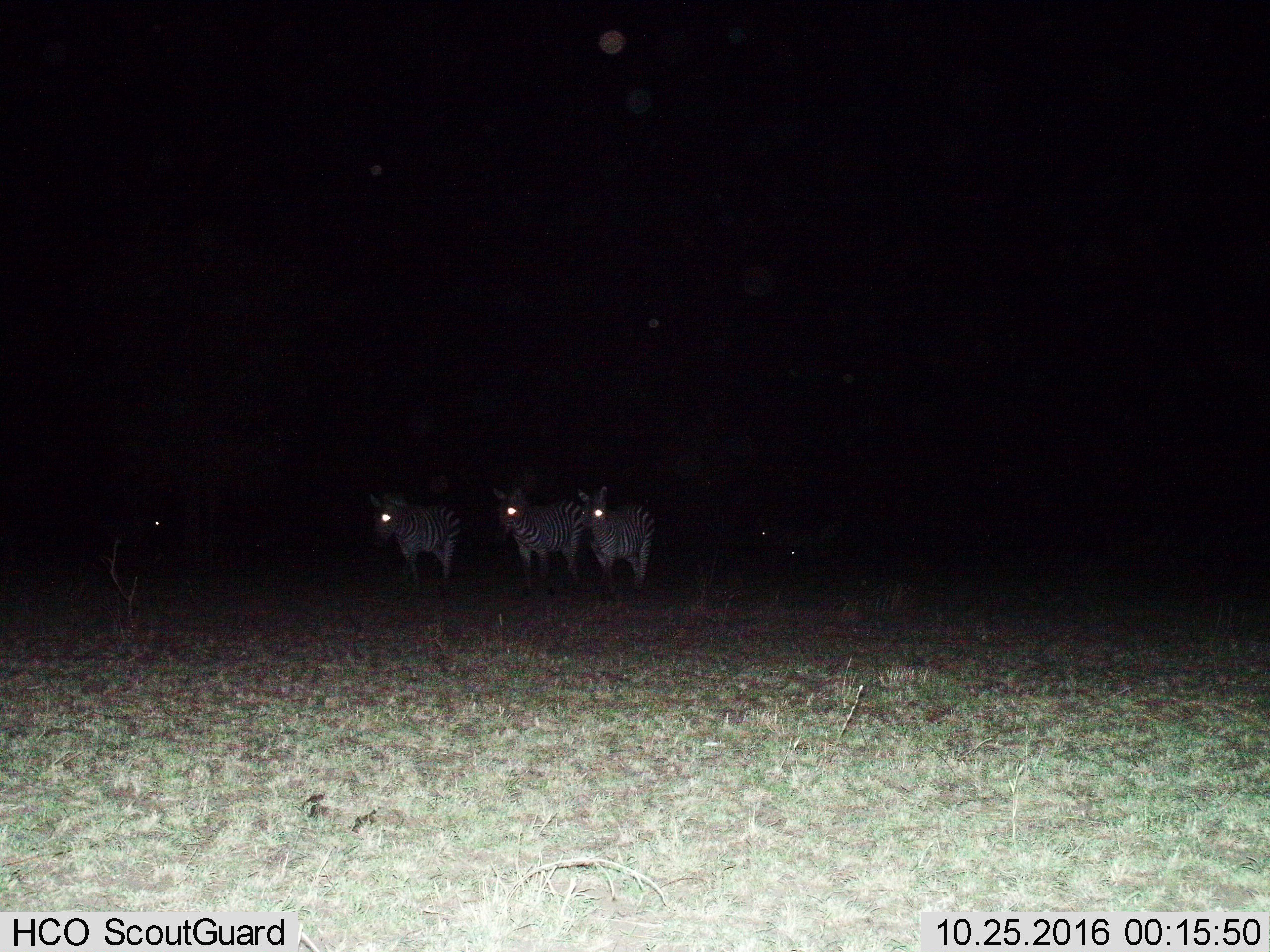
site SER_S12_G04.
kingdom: Animalia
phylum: Chordata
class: Mammalia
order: Perissodactyla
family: Equidae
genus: Equus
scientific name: Equus quagga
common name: plains zebra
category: zebraplains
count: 4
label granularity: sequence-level